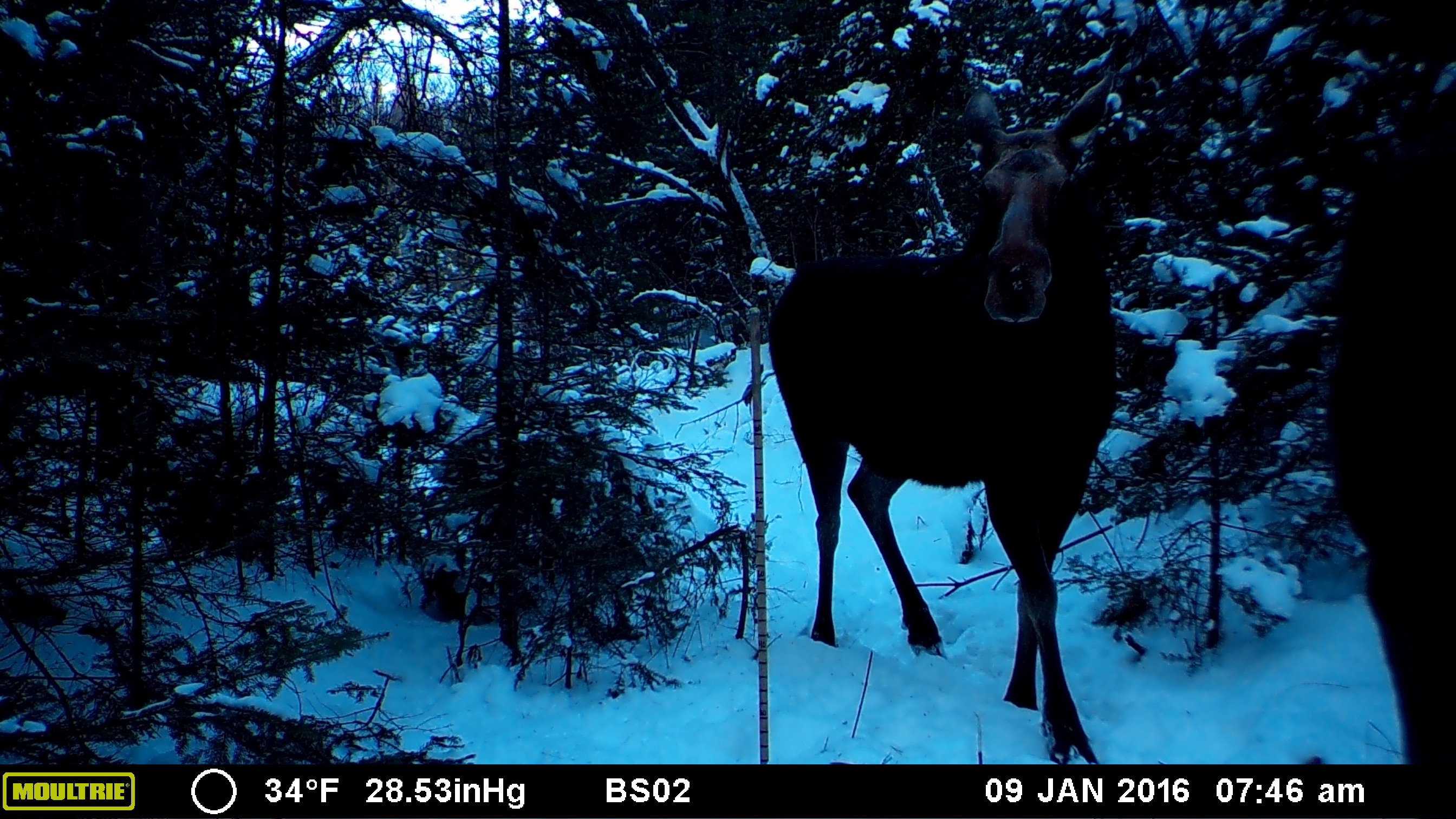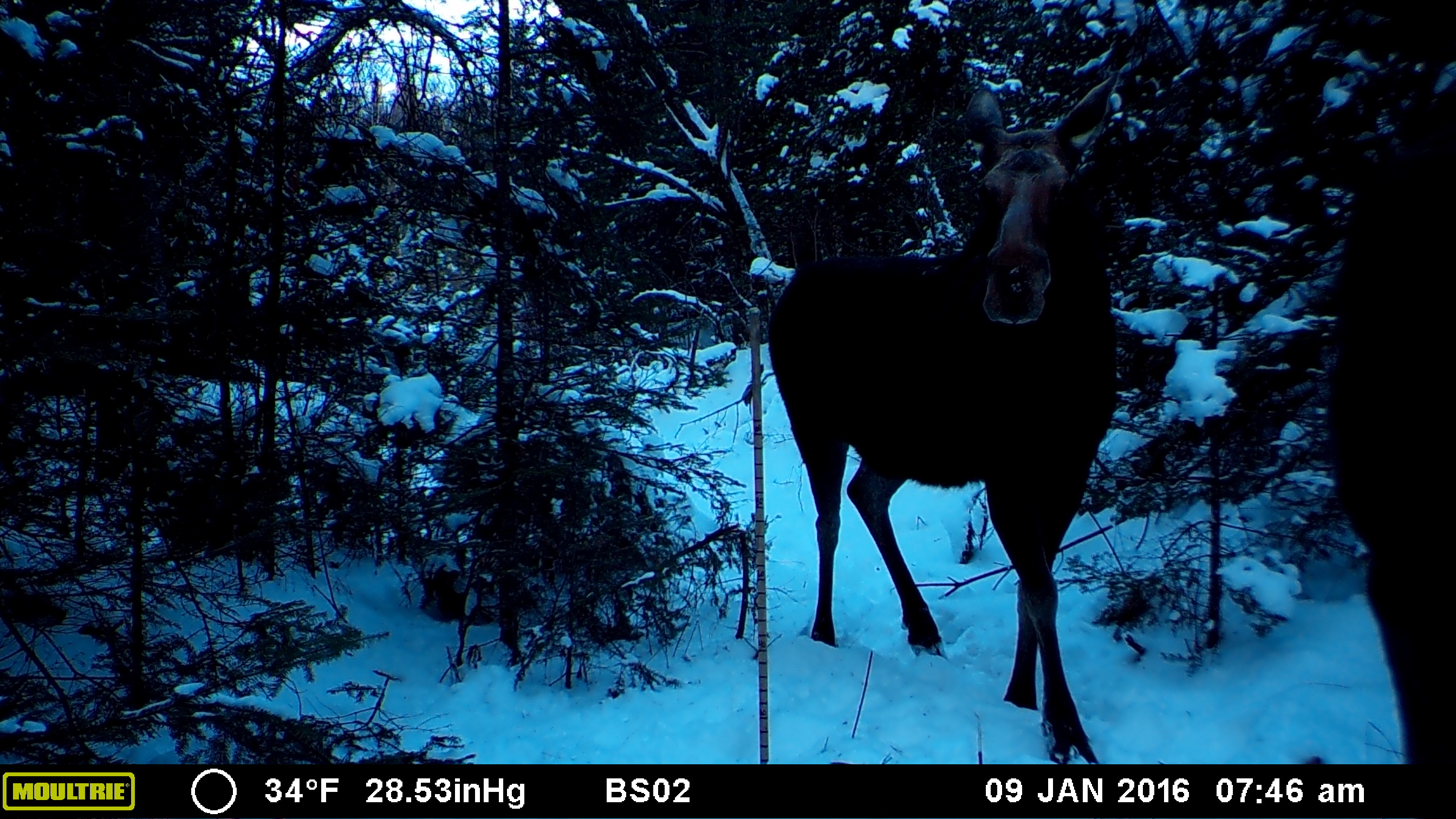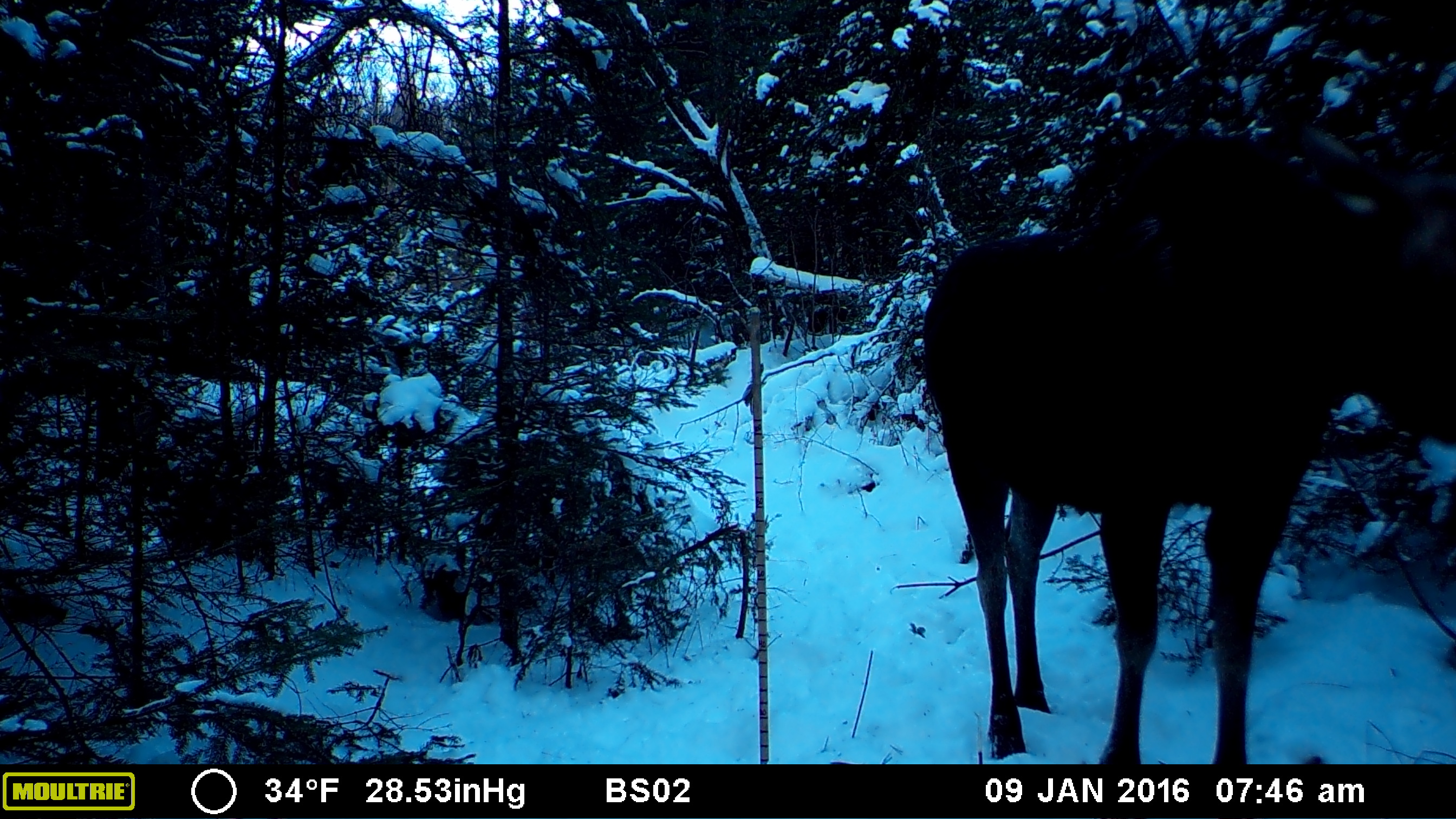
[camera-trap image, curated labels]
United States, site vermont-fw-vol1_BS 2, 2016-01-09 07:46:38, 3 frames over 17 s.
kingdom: Animalia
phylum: Chordata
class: Mammalia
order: Artiodactyla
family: Cervidae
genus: Alces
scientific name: Alces alces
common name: moose